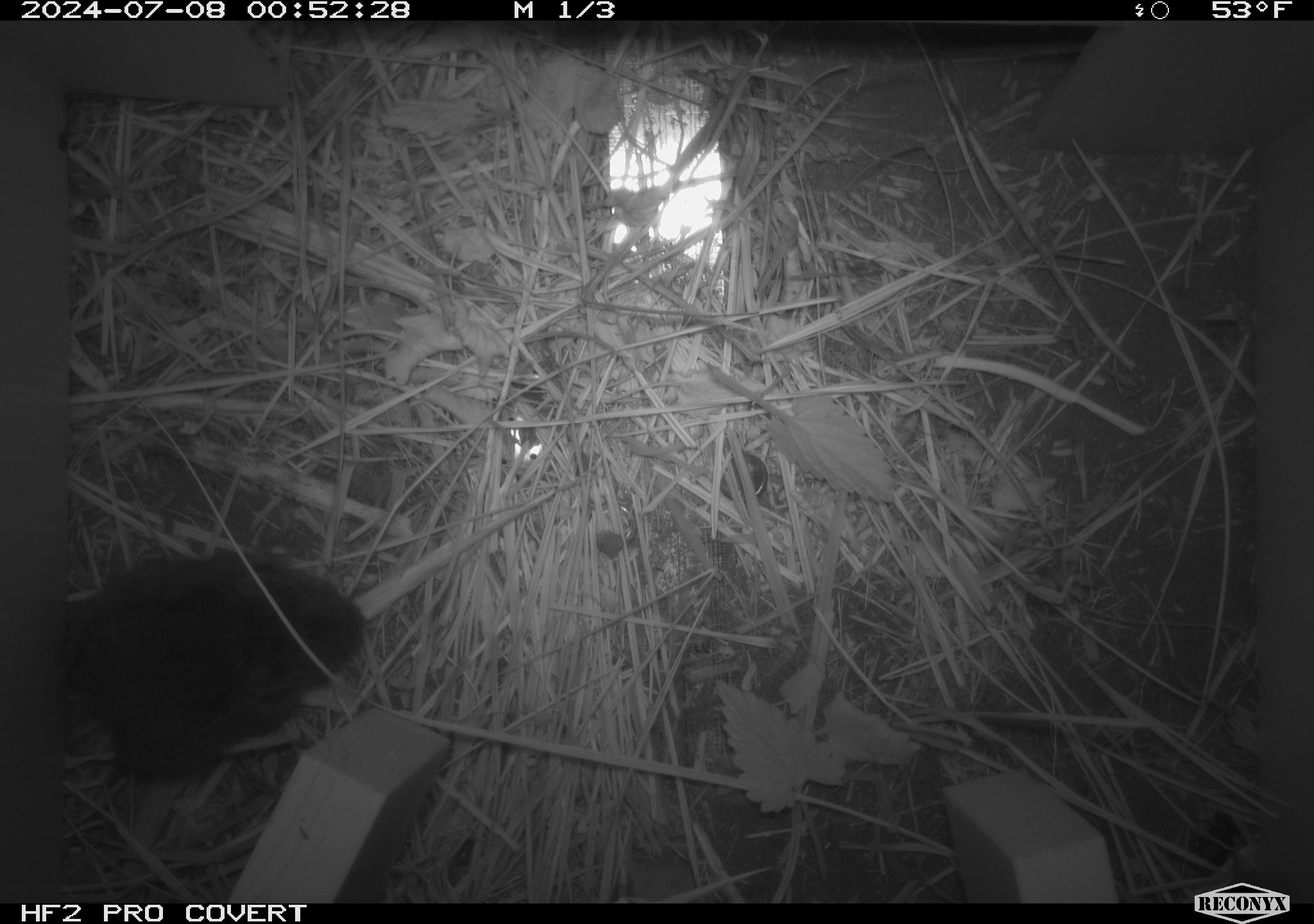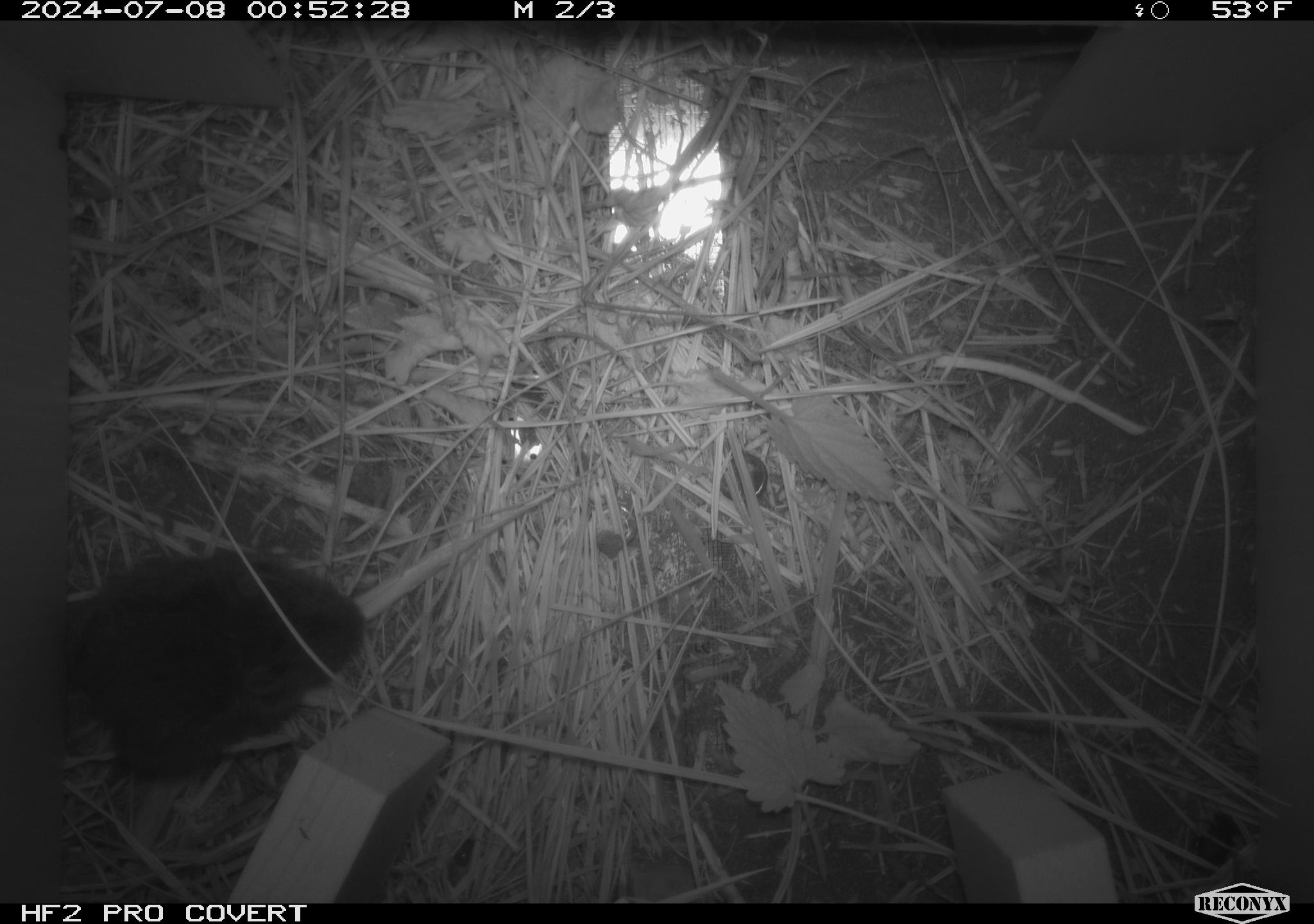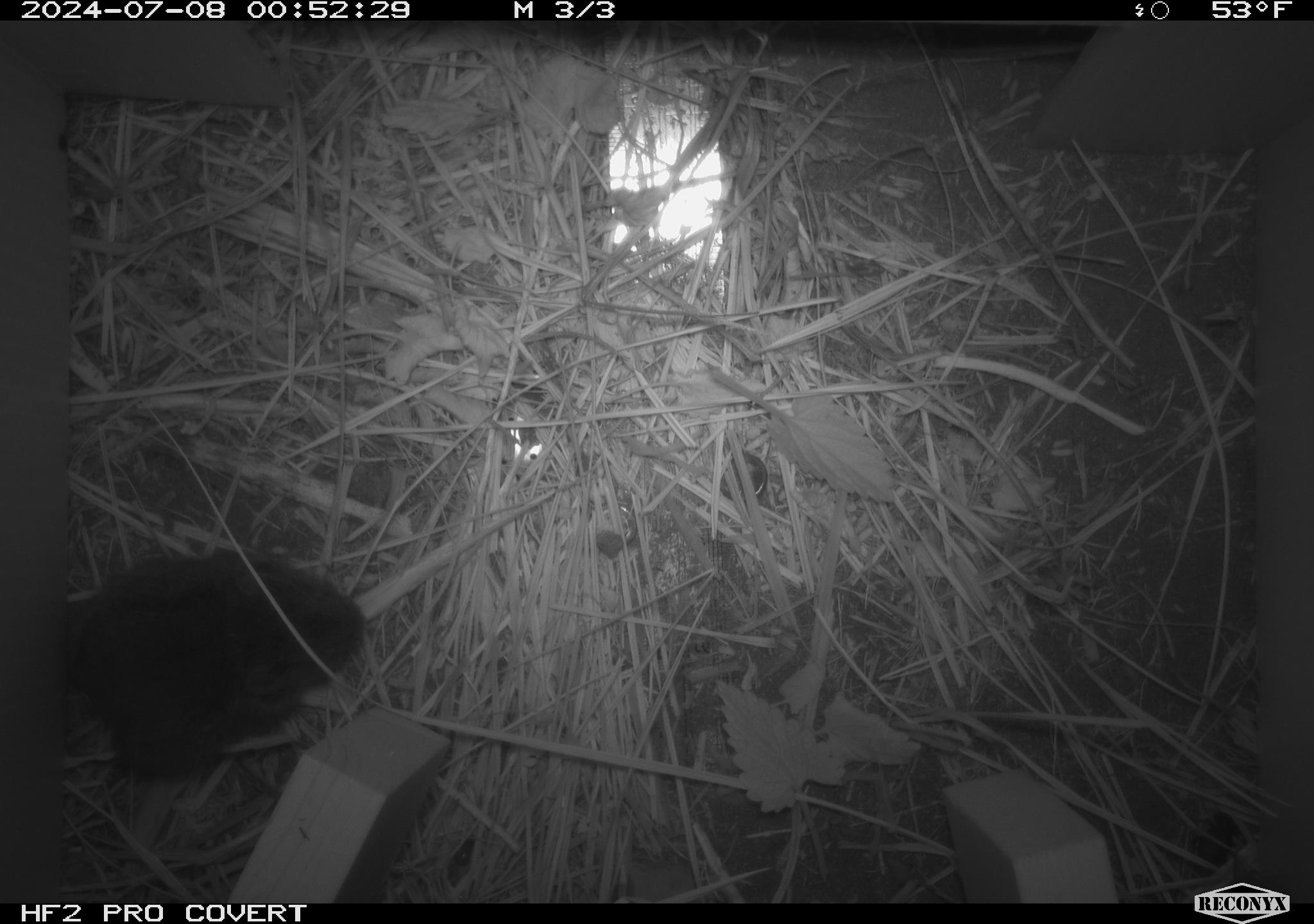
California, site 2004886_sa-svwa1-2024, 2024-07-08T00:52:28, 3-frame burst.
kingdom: Animalia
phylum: Chordata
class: Mammalia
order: Rodentia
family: Cricetidae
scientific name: Arvicolinae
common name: voles, lemmings, and muskrats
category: arvicolinae subfamily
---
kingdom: Animalia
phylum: Arthropoda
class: Insecta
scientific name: Insecta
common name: insect